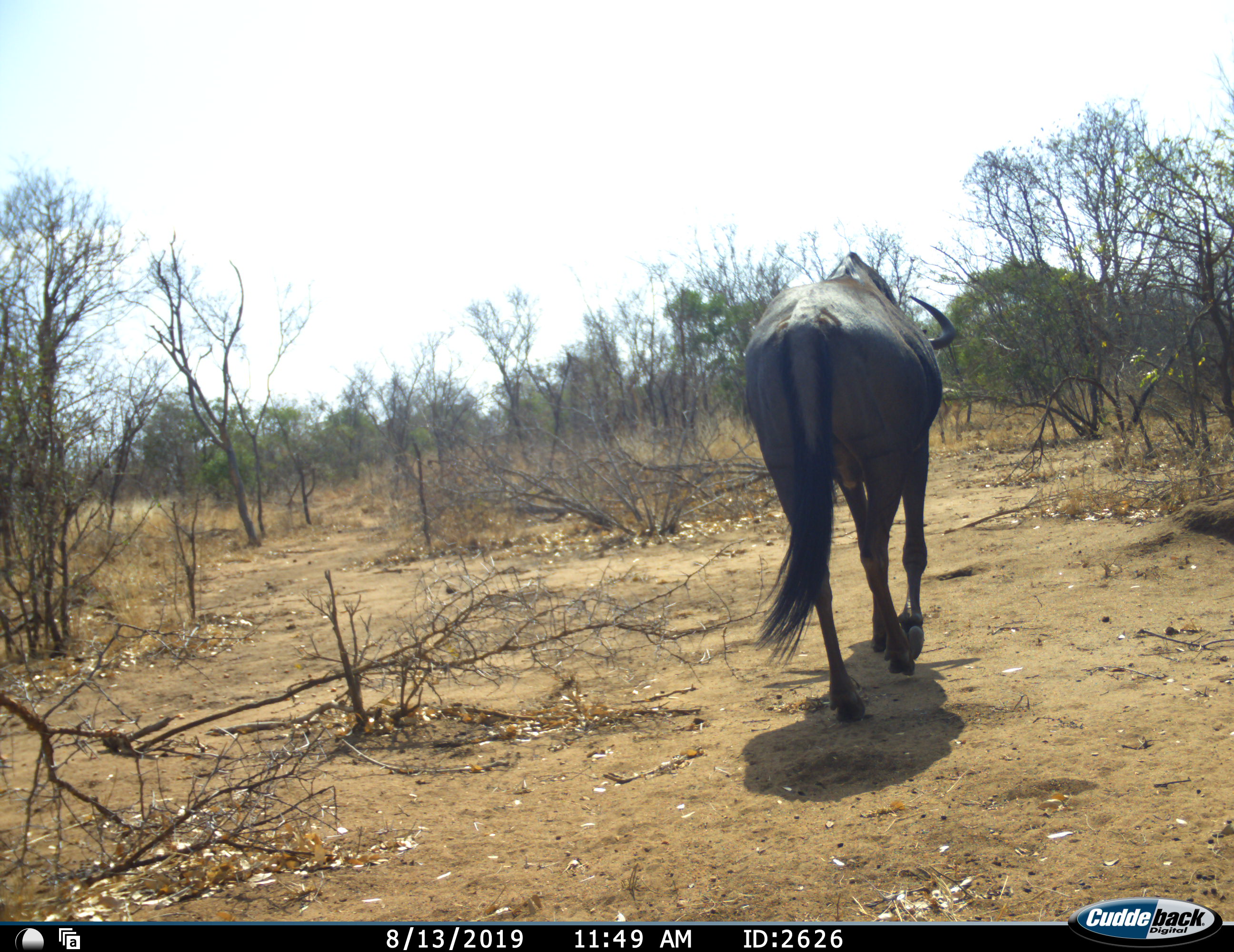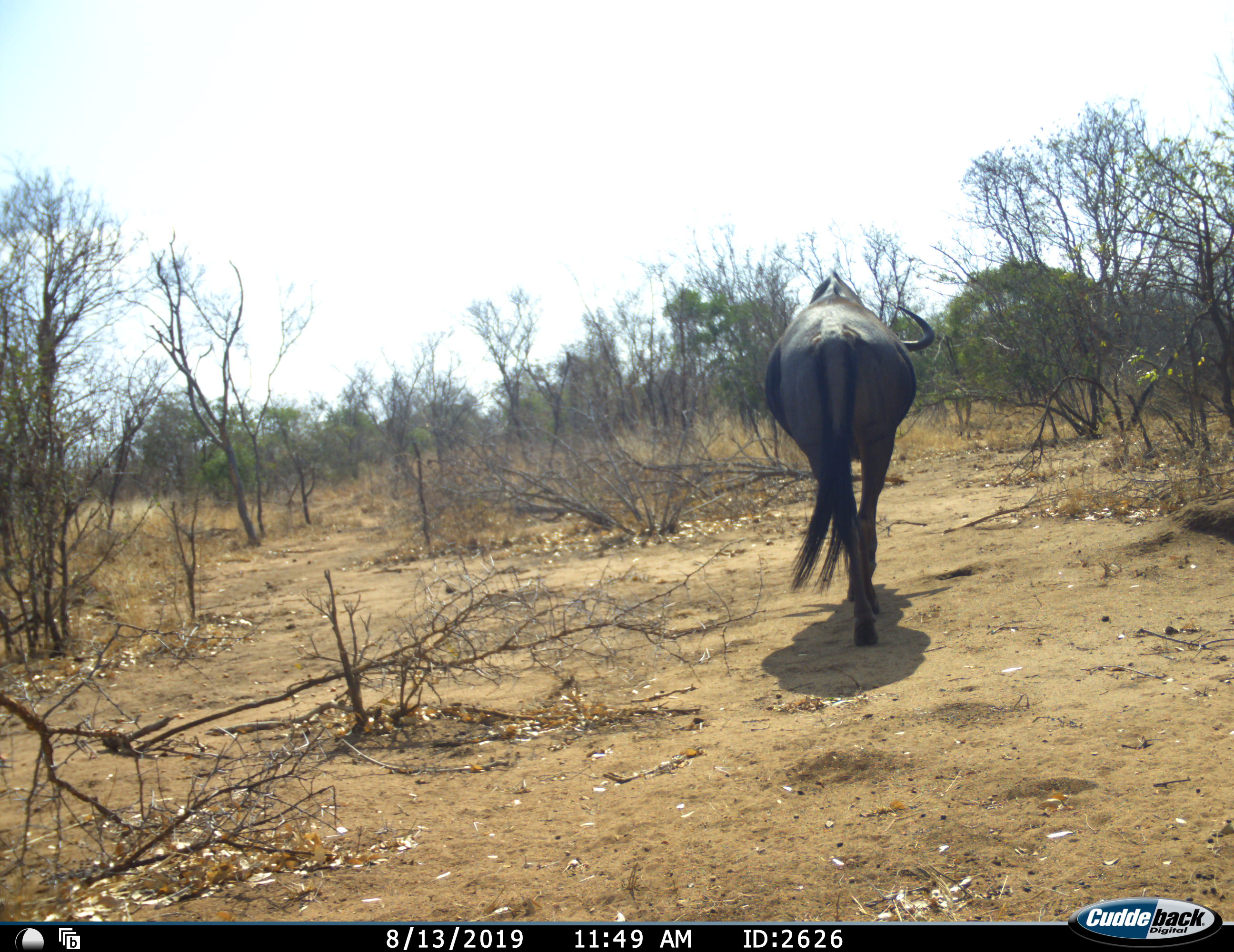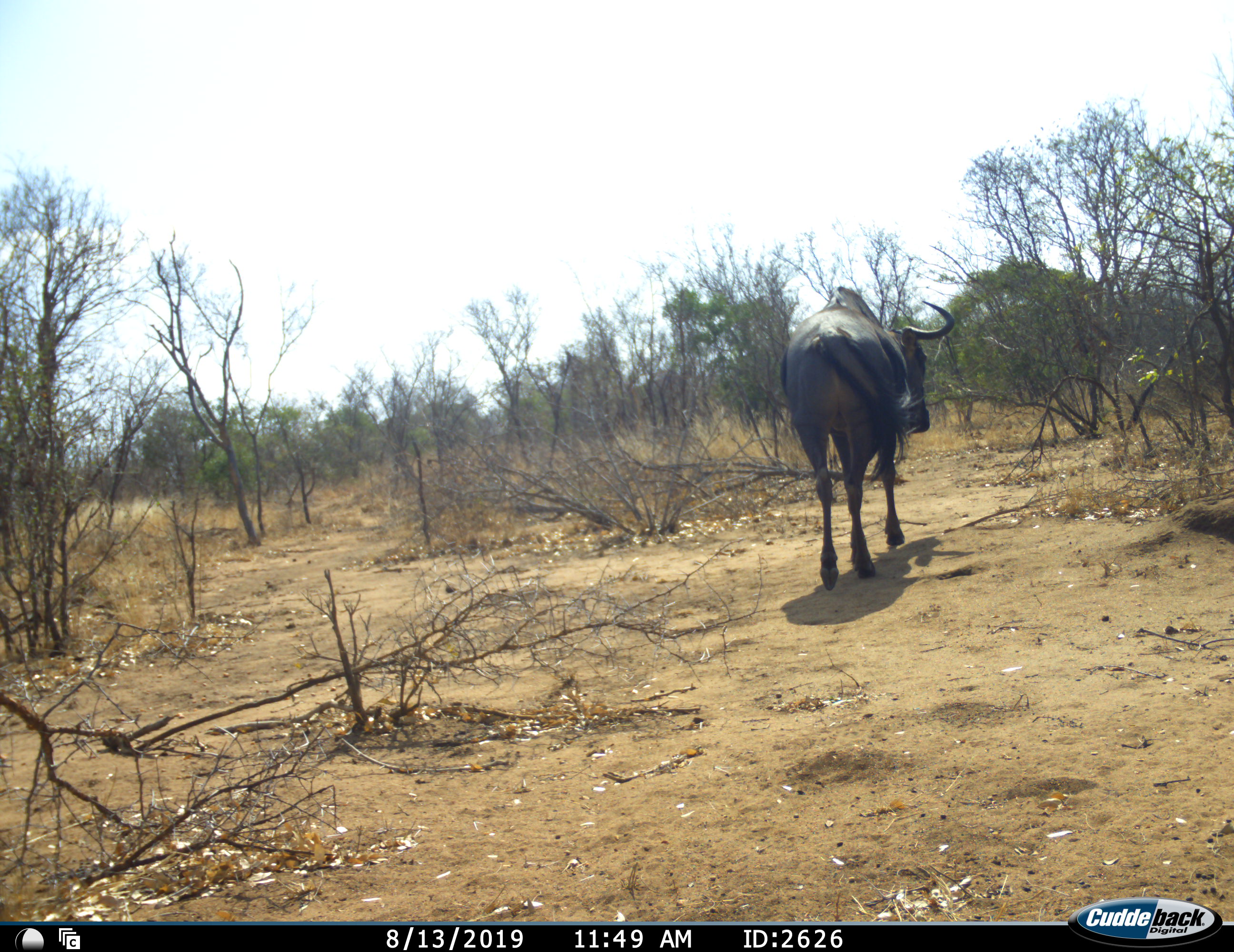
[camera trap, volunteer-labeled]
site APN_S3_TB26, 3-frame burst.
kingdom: Animalia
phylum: Chordata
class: Mammalia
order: Artiodactyla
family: Bovidae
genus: Connochaetes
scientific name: Connochaetes taurinus taurinus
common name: blue wildebeest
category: wildebeestblue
Wildebeestblue (blue wildebeest) (Connochaetes taurinus taurinus), count 1. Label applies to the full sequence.